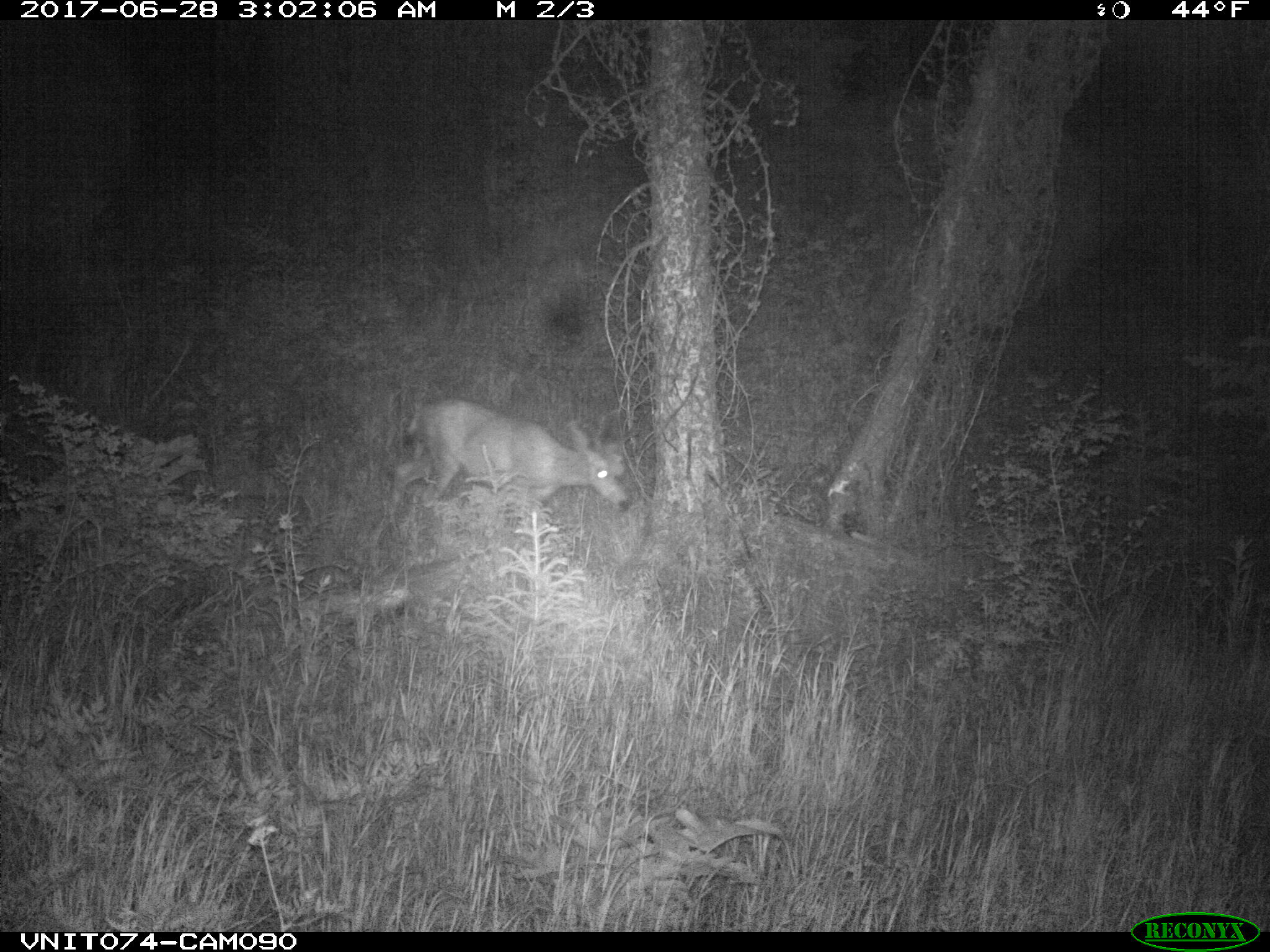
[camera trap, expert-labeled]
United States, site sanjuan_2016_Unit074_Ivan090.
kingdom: Animalia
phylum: Chordata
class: Mammalia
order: Artiodactyla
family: Cervidae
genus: Odocoileus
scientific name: Odocoileus hemionus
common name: mule deer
Odocoileus hemionus (mule deer).